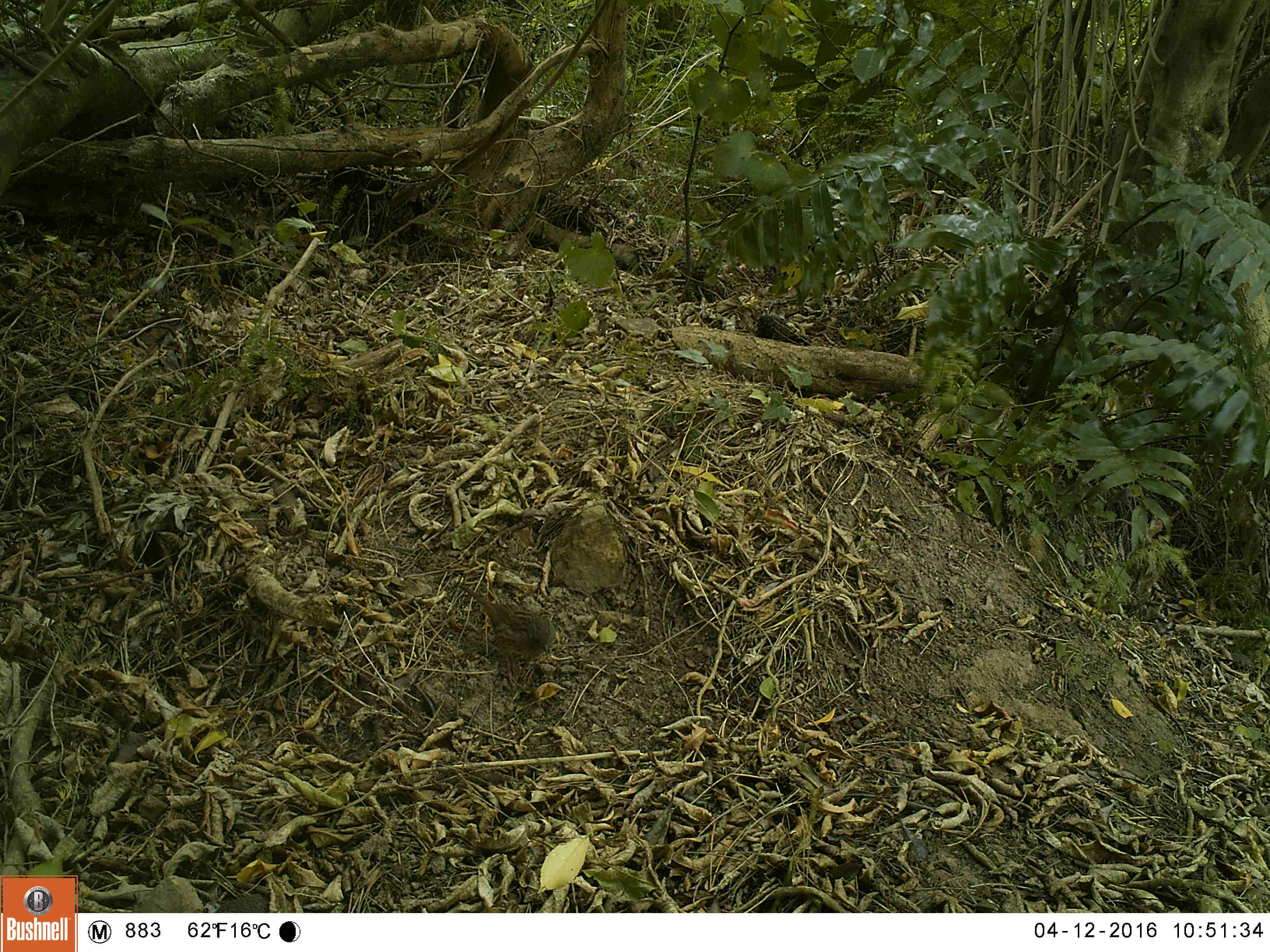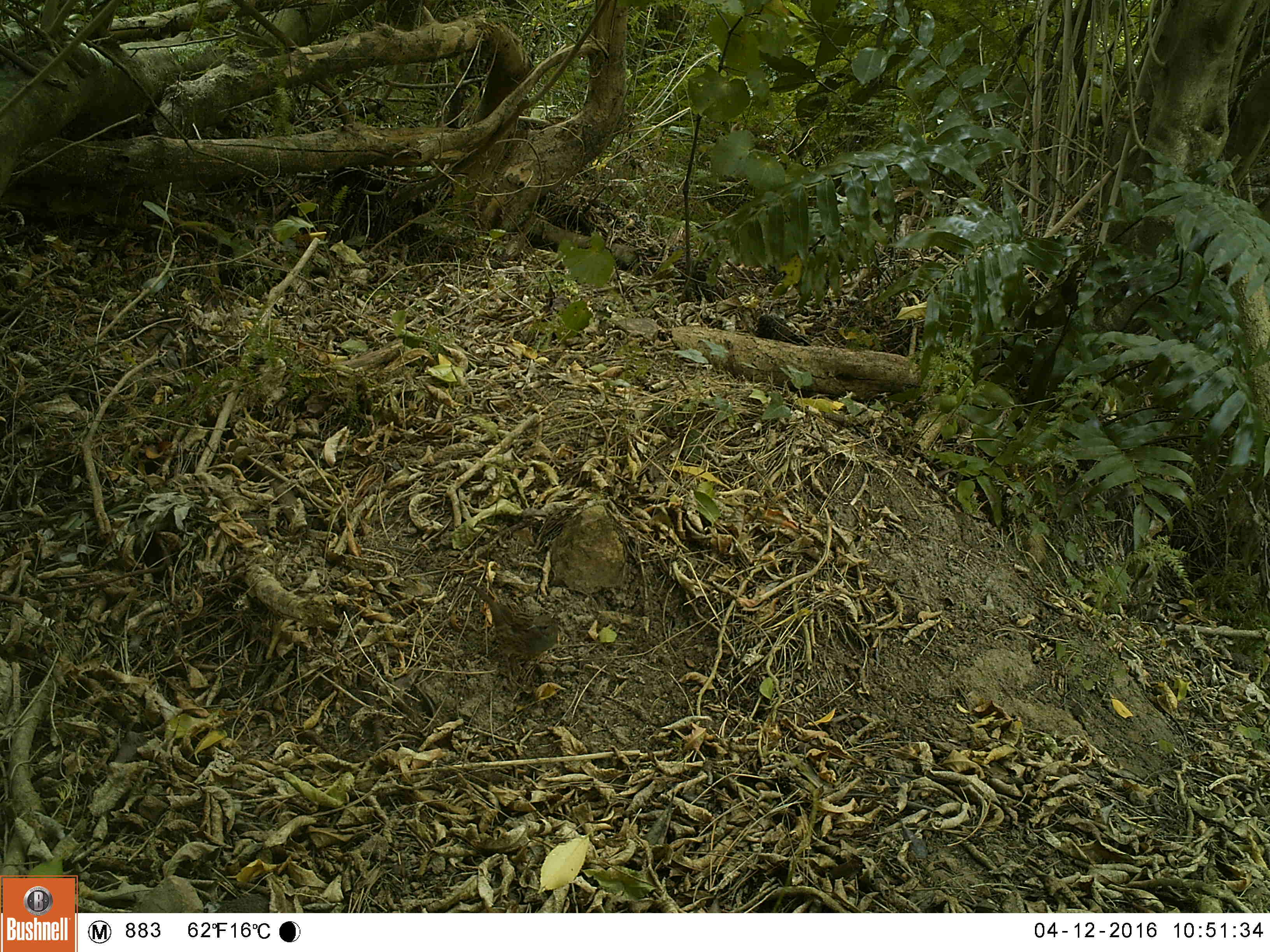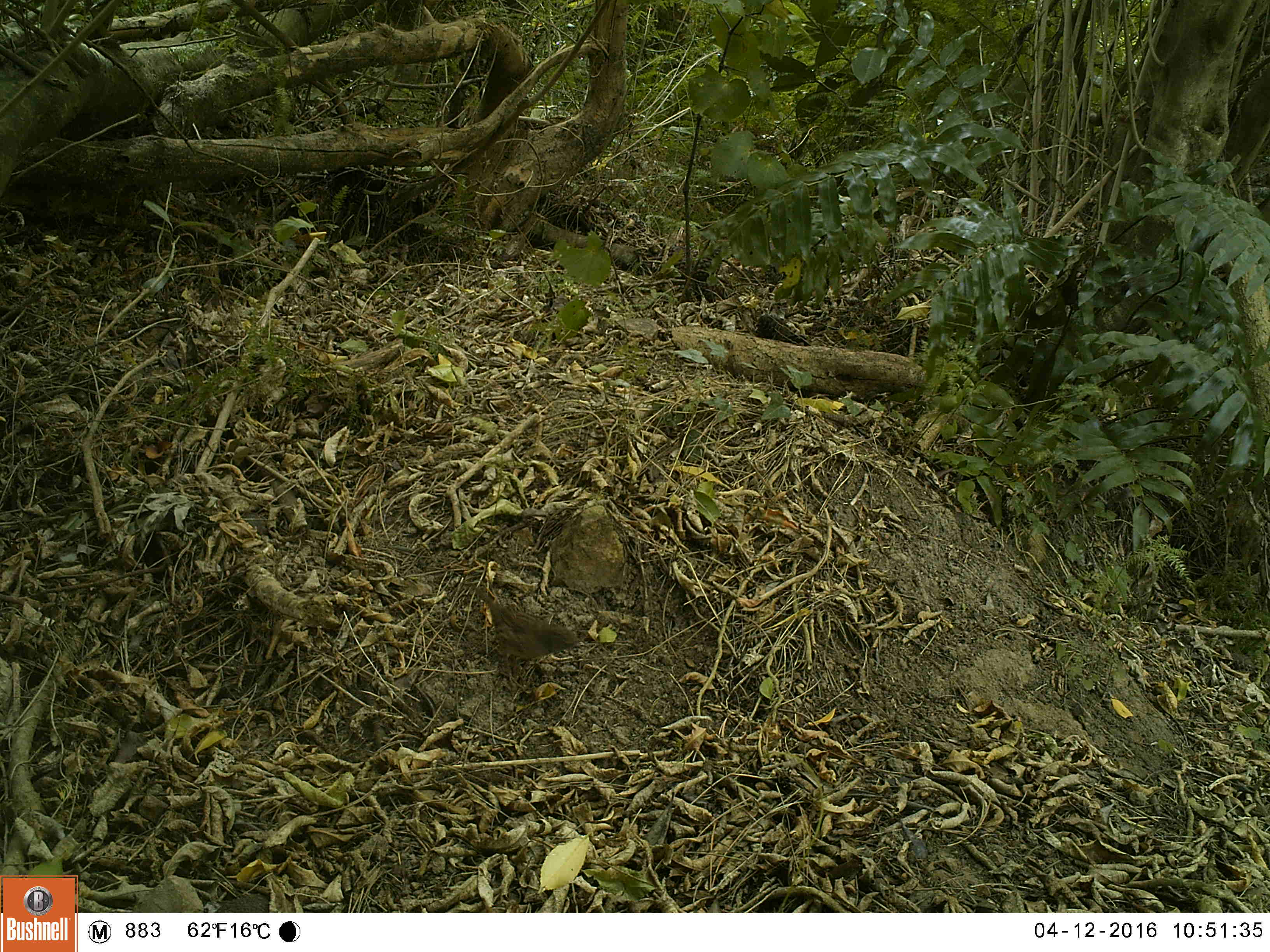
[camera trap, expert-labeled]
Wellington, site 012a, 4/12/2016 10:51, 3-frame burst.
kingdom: Animalia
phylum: Chordata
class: Aves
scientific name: Aves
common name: bird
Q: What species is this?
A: Bird (Aves).